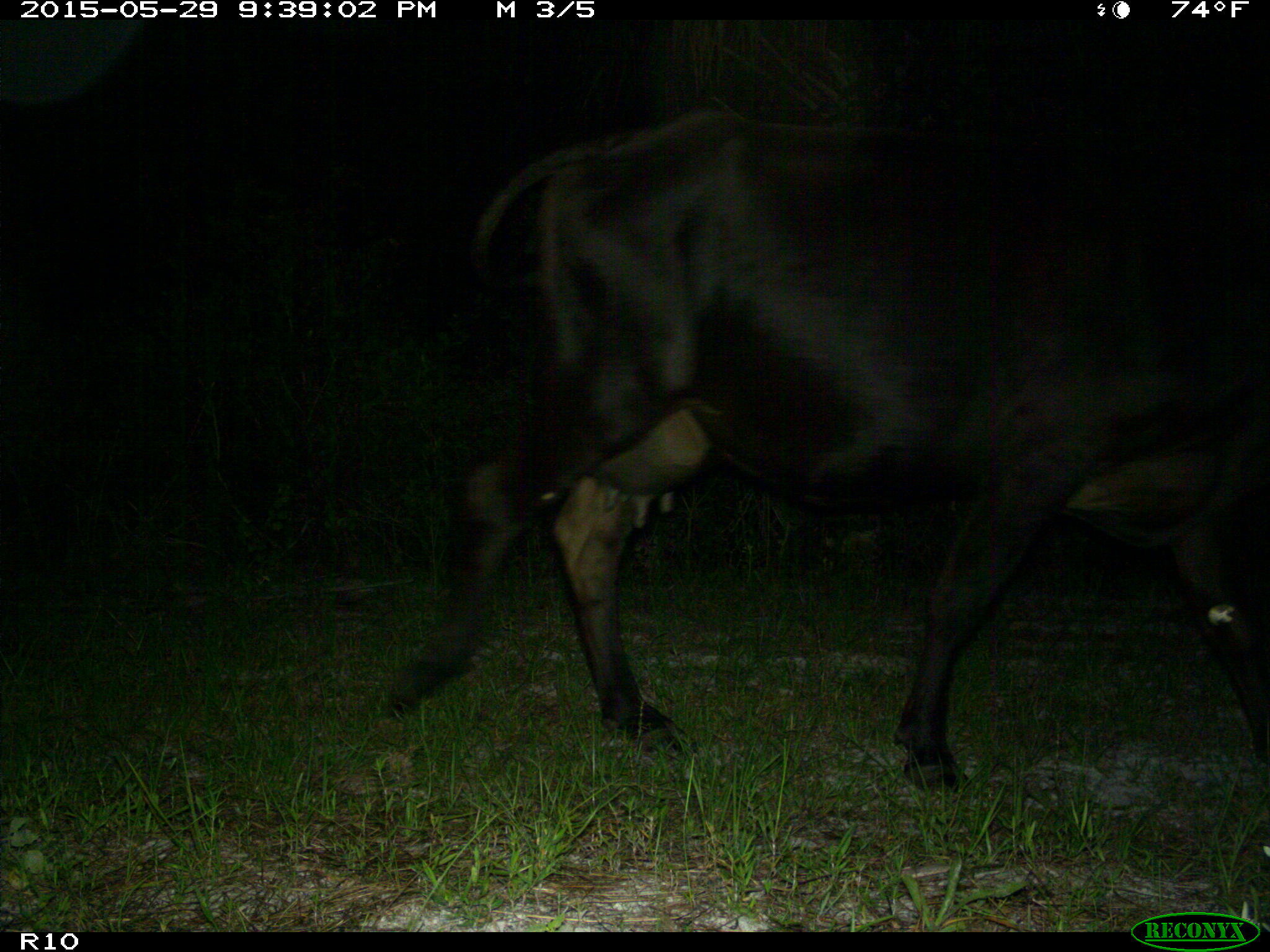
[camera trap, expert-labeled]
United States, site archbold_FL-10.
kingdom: Animalia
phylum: Chordata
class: Mammalia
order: Artiodactyla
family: Bovidae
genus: Bos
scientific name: Bos taurus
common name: domestic cow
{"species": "Bos taurus (domestic cow)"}